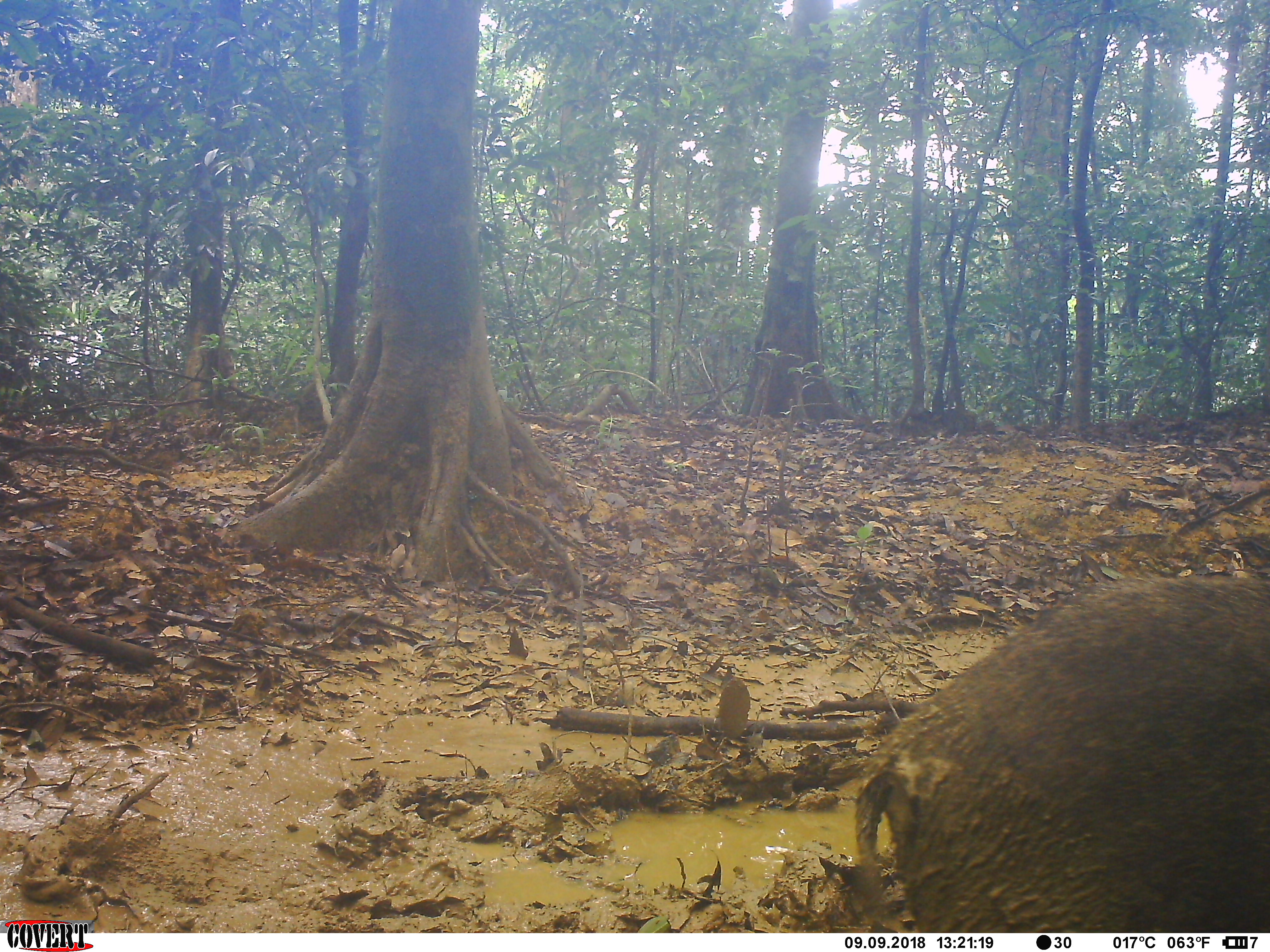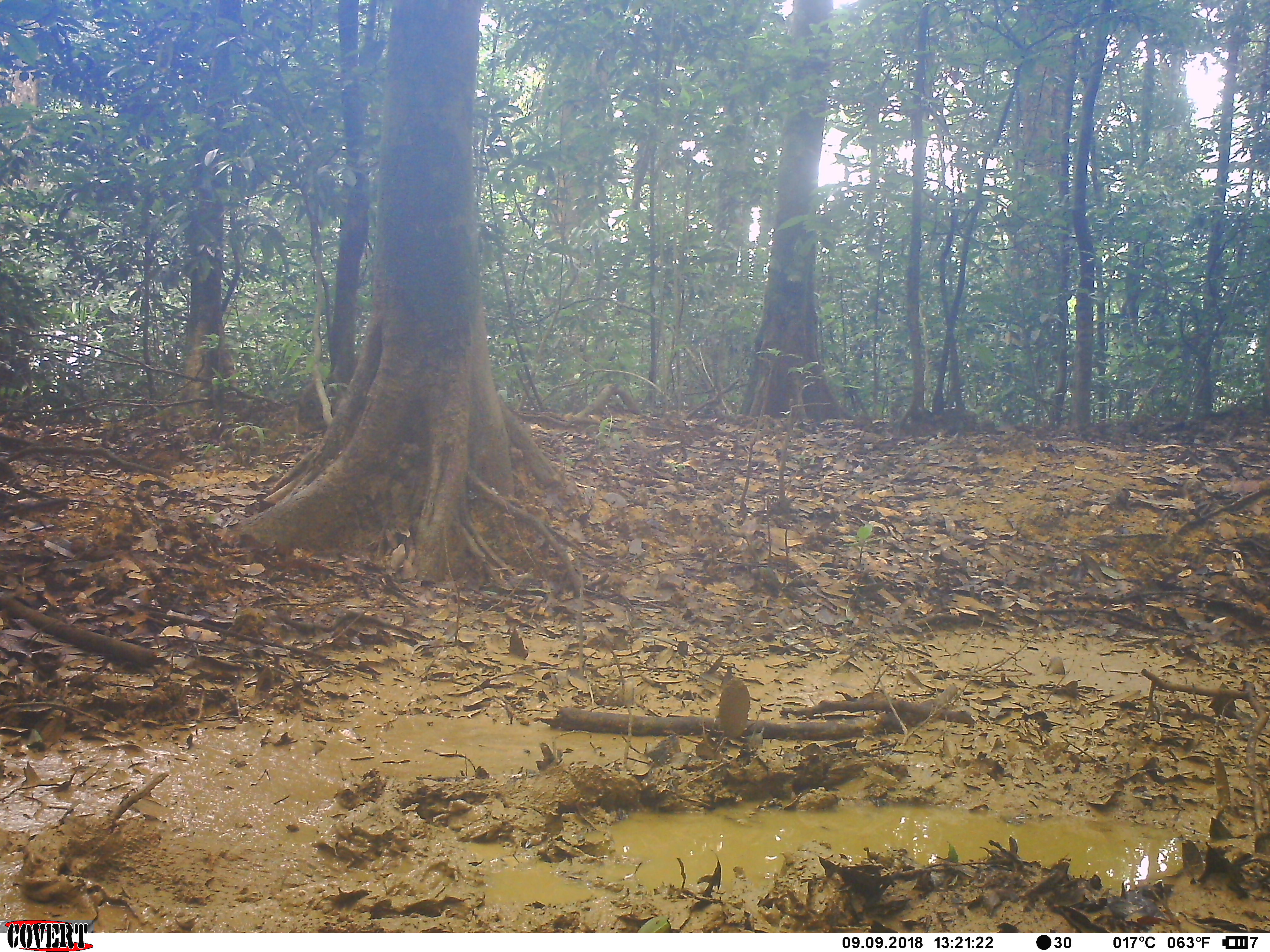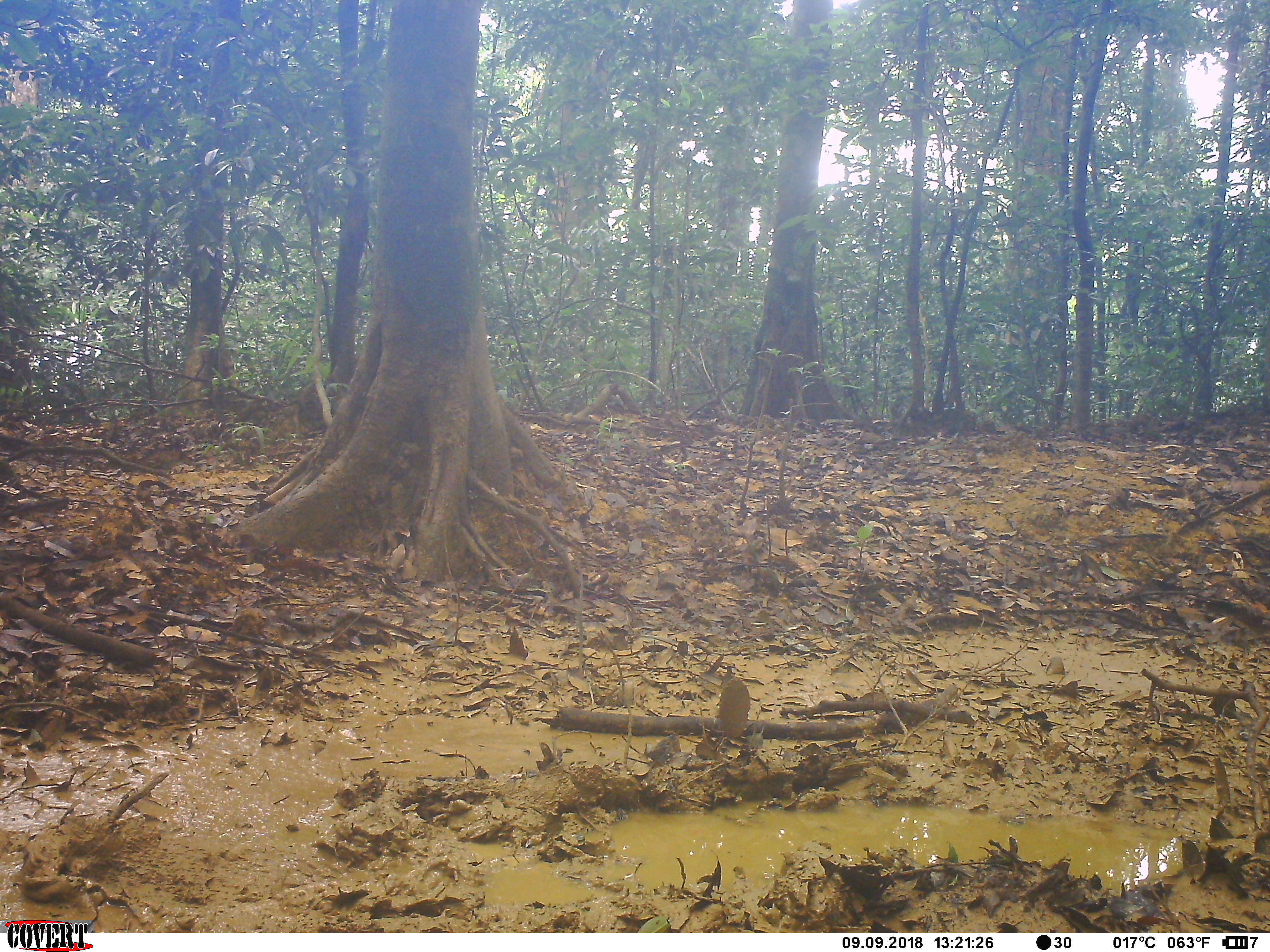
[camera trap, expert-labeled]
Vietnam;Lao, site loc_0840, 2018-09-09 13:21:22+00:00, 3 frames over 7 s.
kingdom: Animalia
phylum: Chordata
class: Mammalia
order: Artiodactyla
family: Suidae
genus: Sus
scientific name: Sus scrofa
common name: eurasian wild pig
Eurasian wild pig (Sus scrofa). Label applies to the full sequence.